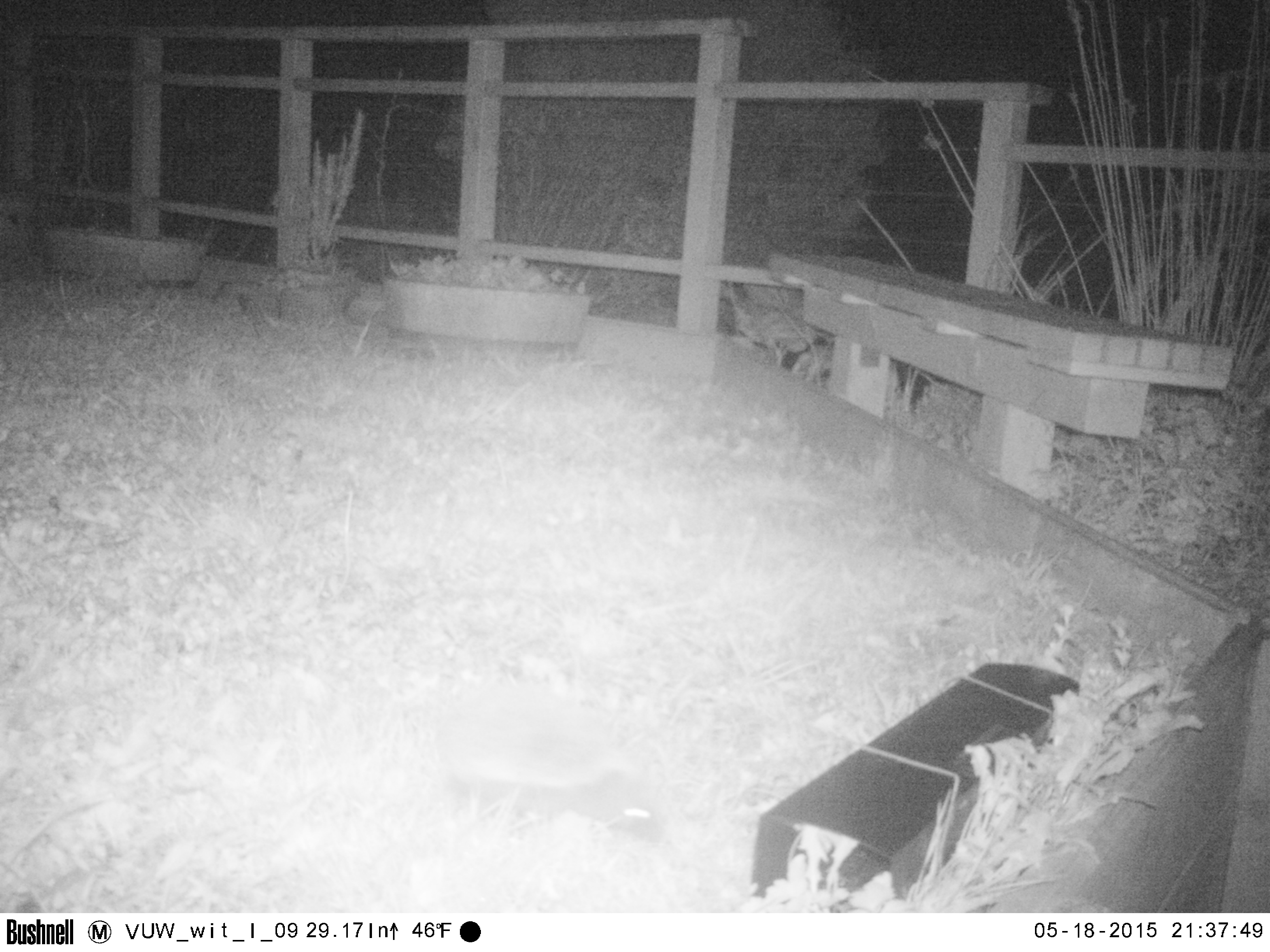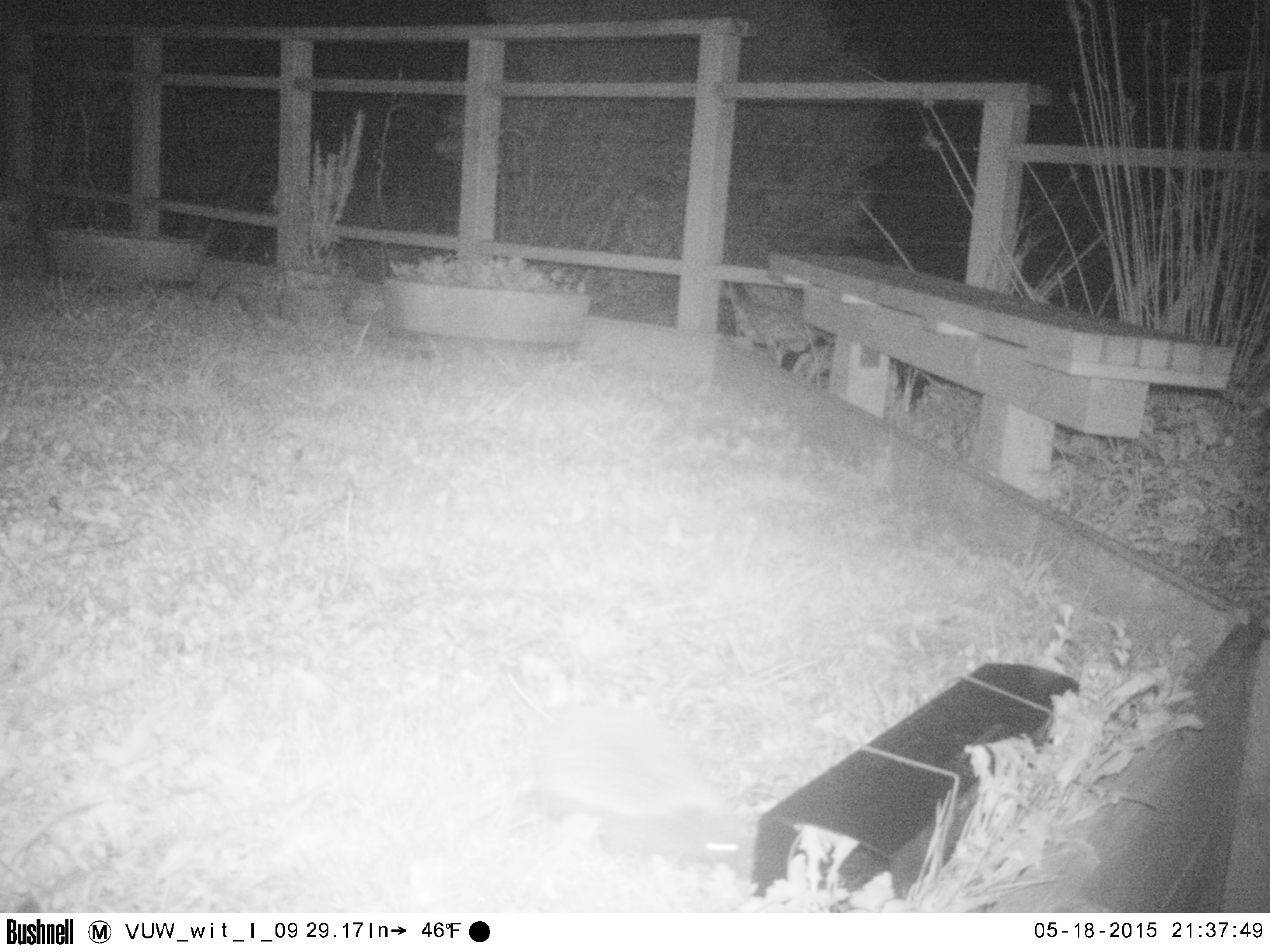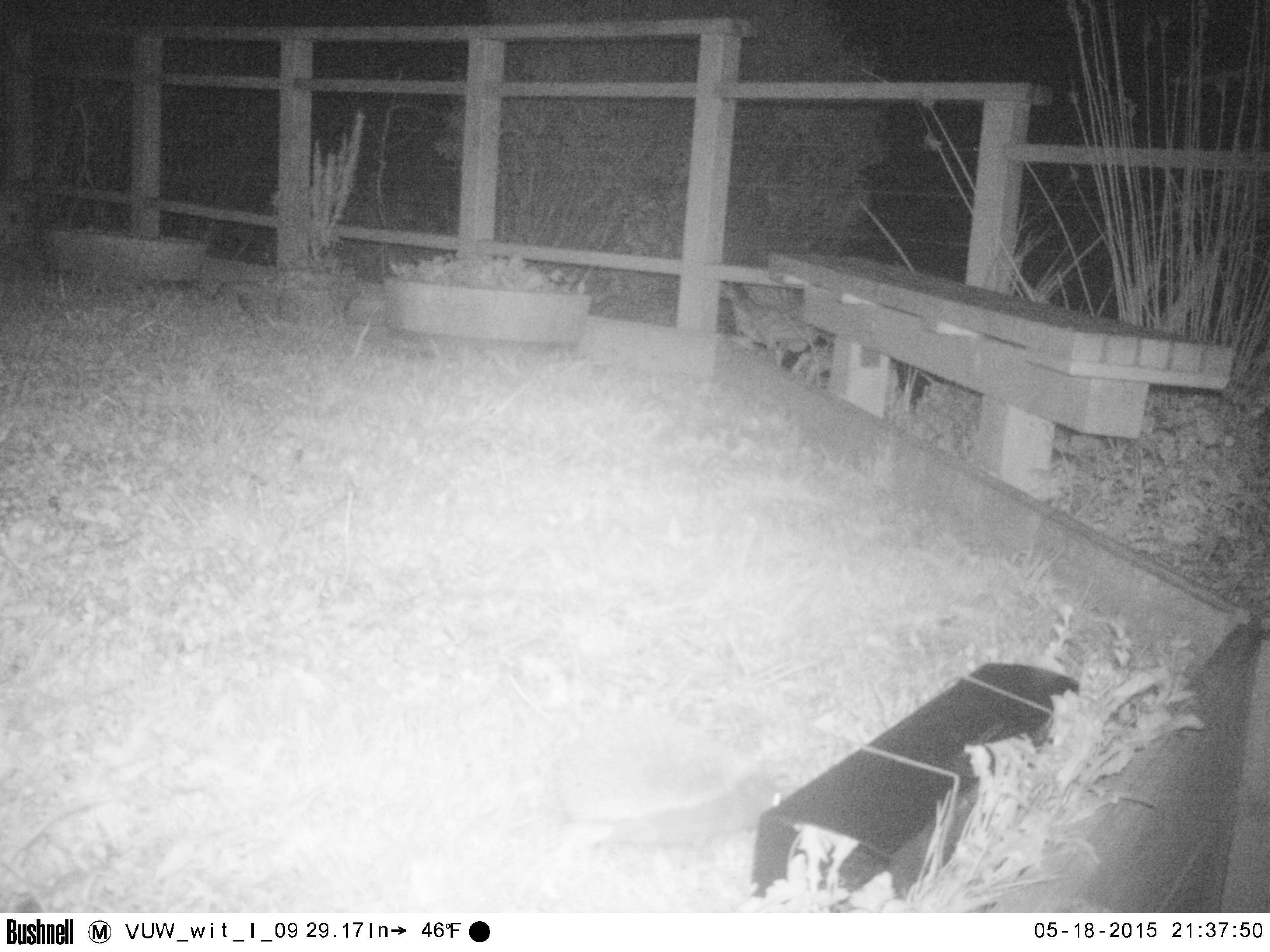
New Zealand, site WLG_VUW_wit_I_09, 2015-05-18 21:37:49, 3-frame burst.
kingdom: Animalia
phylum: Chordata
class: Mammalia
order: Eulipotyphla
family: Erinaceidae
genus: Erinaceus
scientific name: Erinaceus europaeus europaeus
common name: european hedgehog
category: hedgehog